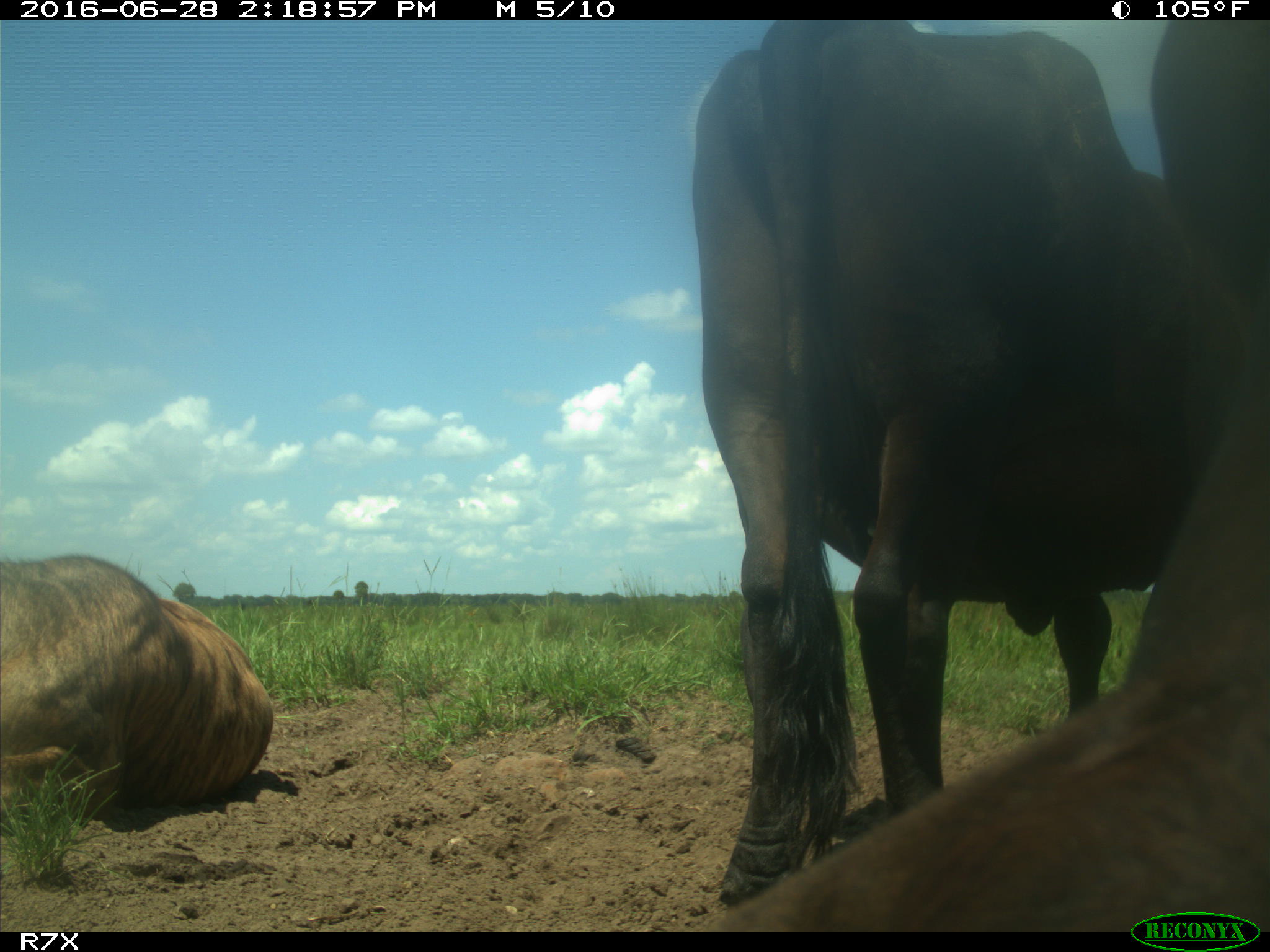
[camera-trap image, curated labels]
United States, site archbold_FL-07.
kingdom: Animalia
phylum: Chordata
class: Mammalia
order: Artiodactyla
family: Bovidae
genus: Bos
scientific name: Bos taurus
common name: domestic cow